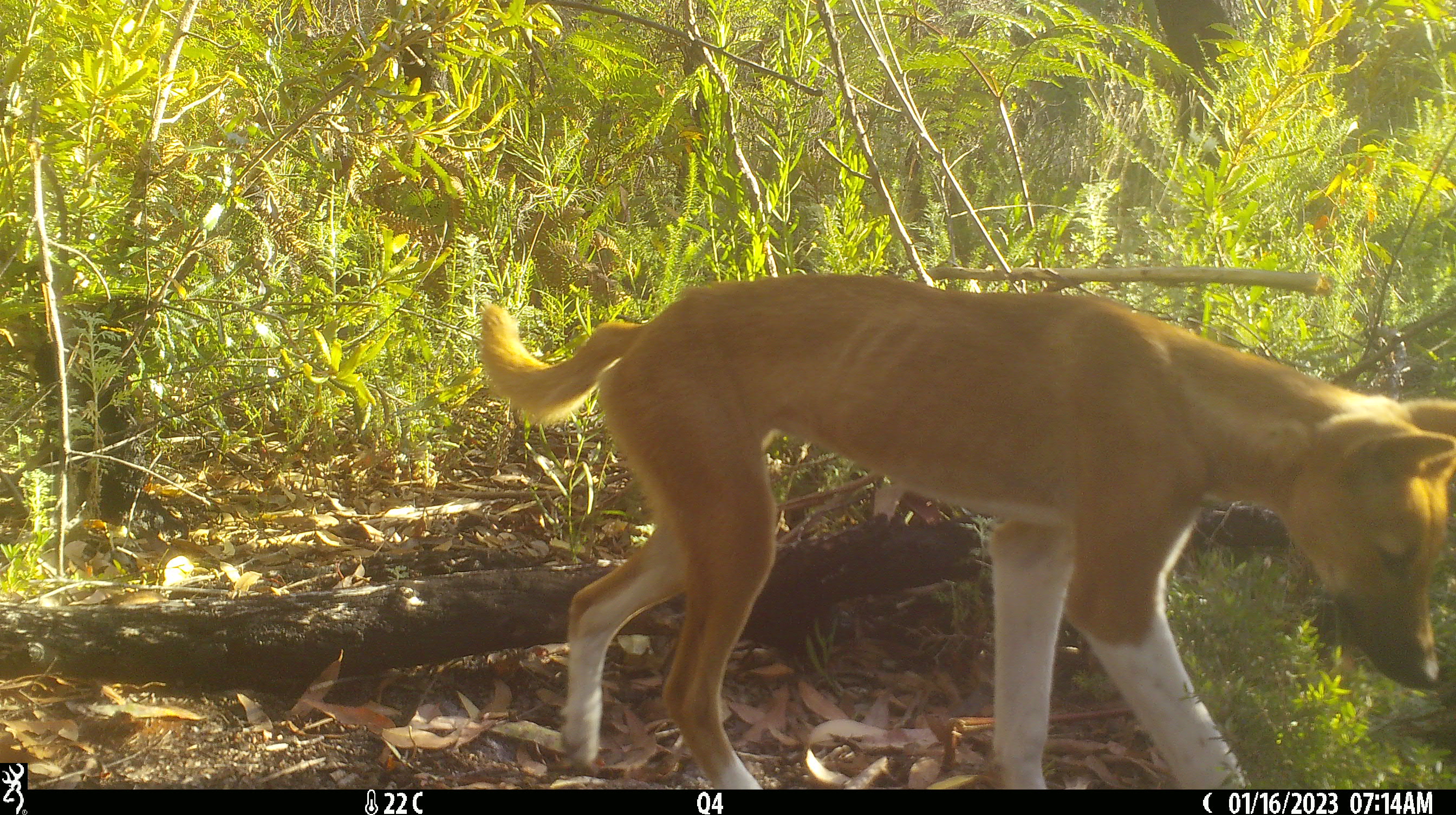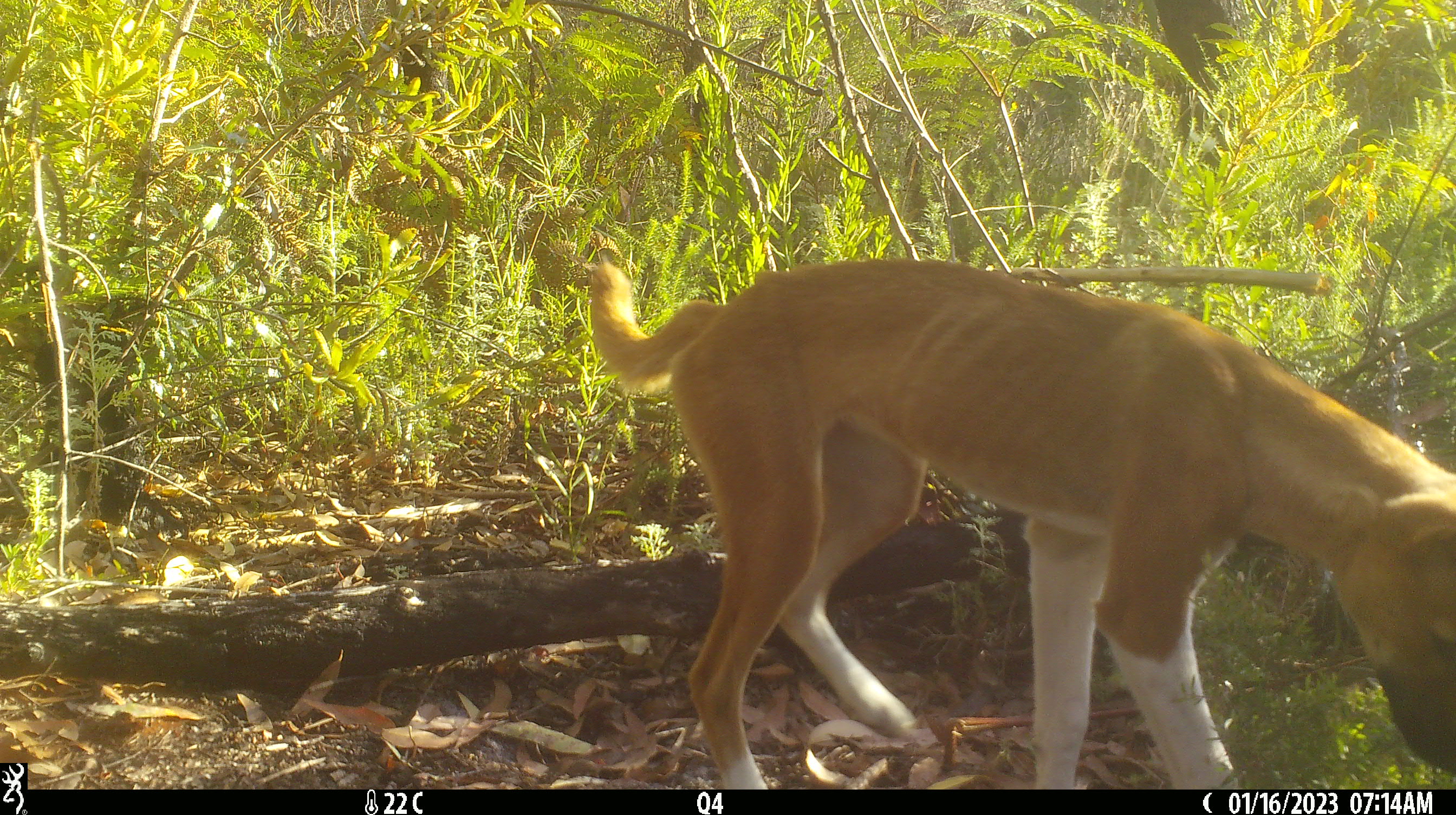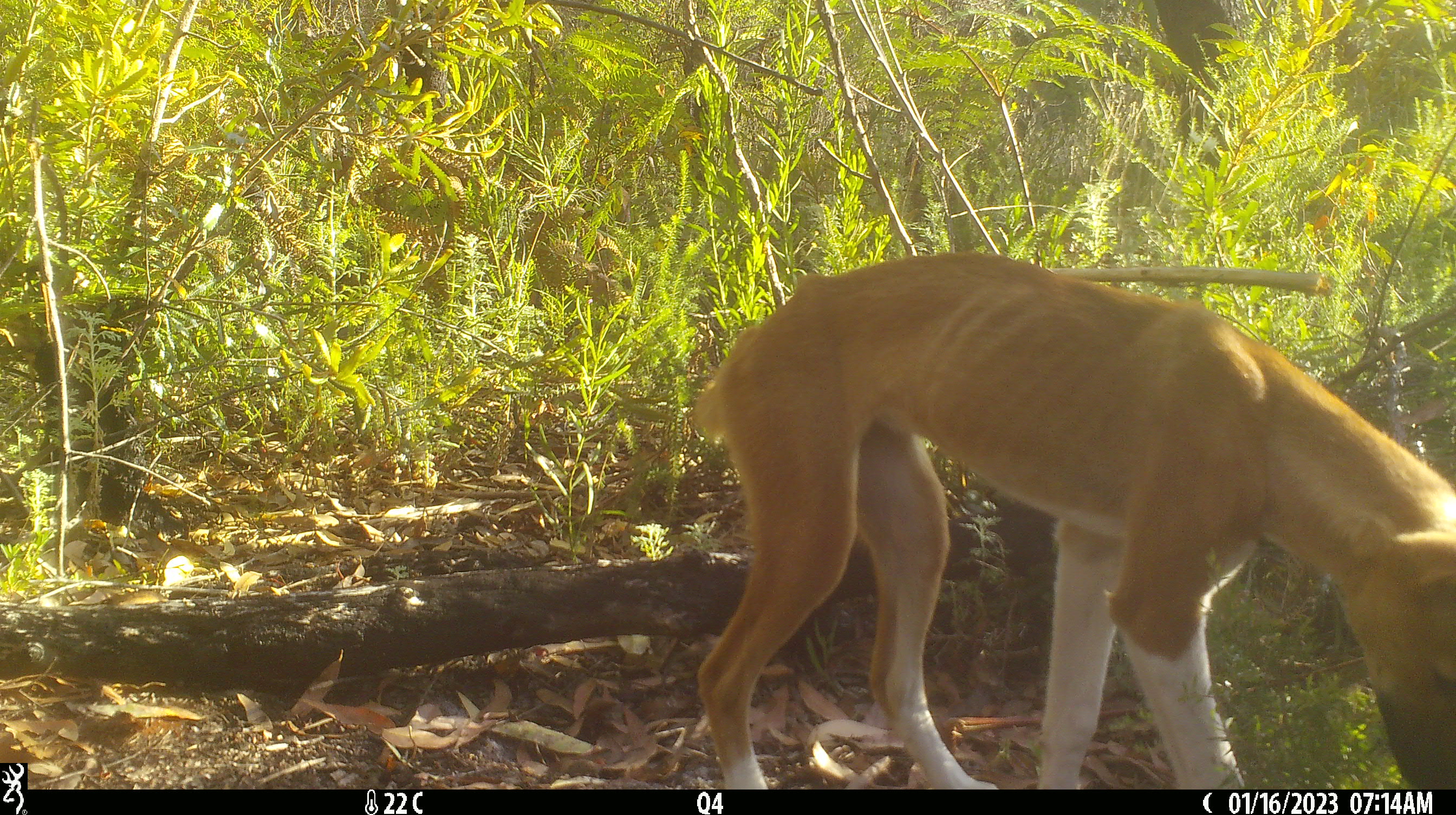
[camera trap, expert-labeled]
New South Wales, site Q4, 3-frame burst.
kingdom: Animalia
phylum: Chordata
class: Mammalia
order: Carnivora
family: Canidae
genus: Canis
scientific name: Canis familiaris dingo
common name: dingo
Dingo (Canis familiaris dingo).